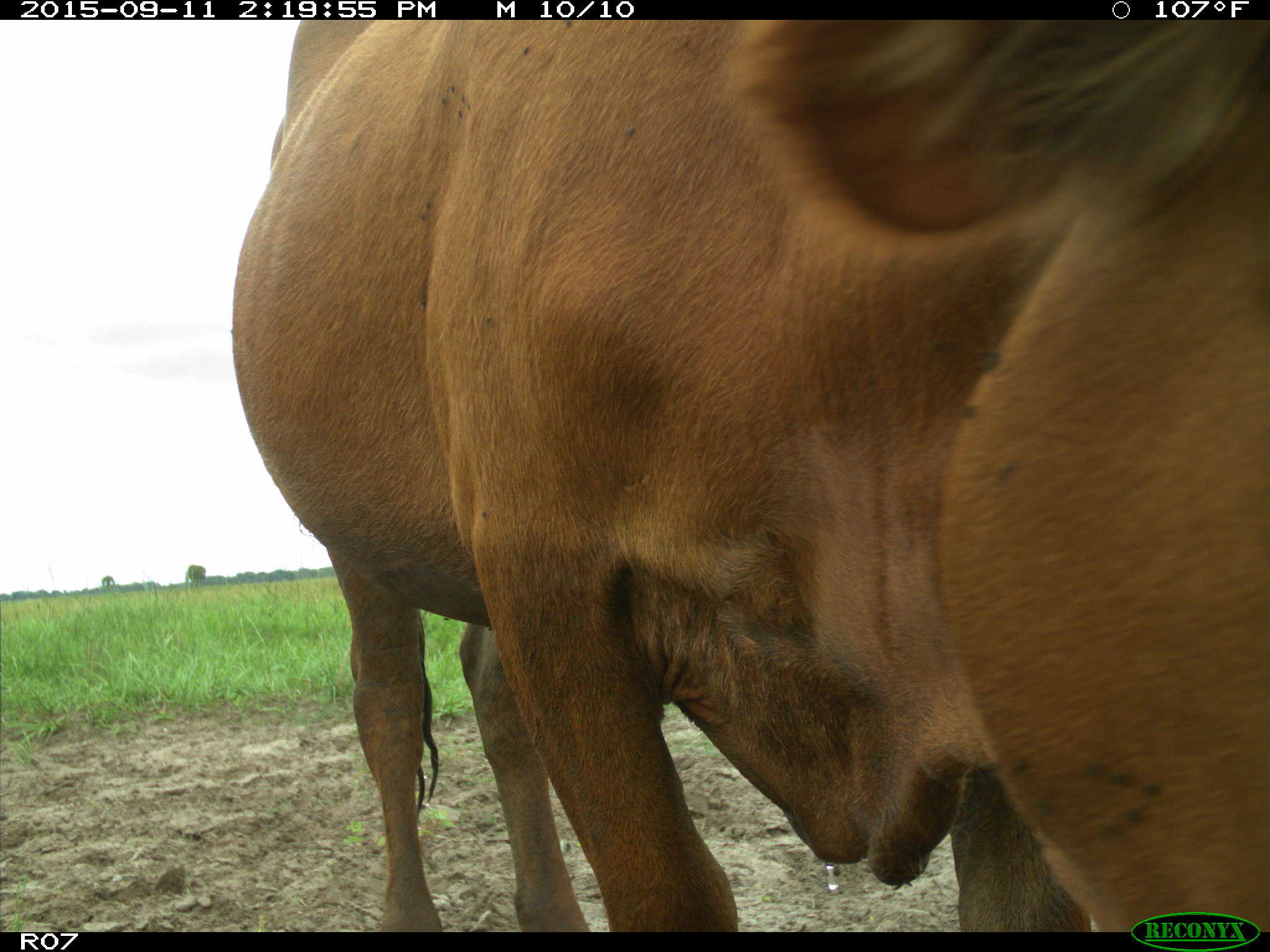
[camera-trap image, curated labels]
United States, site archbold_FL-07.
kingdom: Animalia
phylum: Chordata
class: Mammalia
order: Artiodactyla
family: Bovidae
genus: Bos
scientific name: Bos taurus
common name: domestic cow